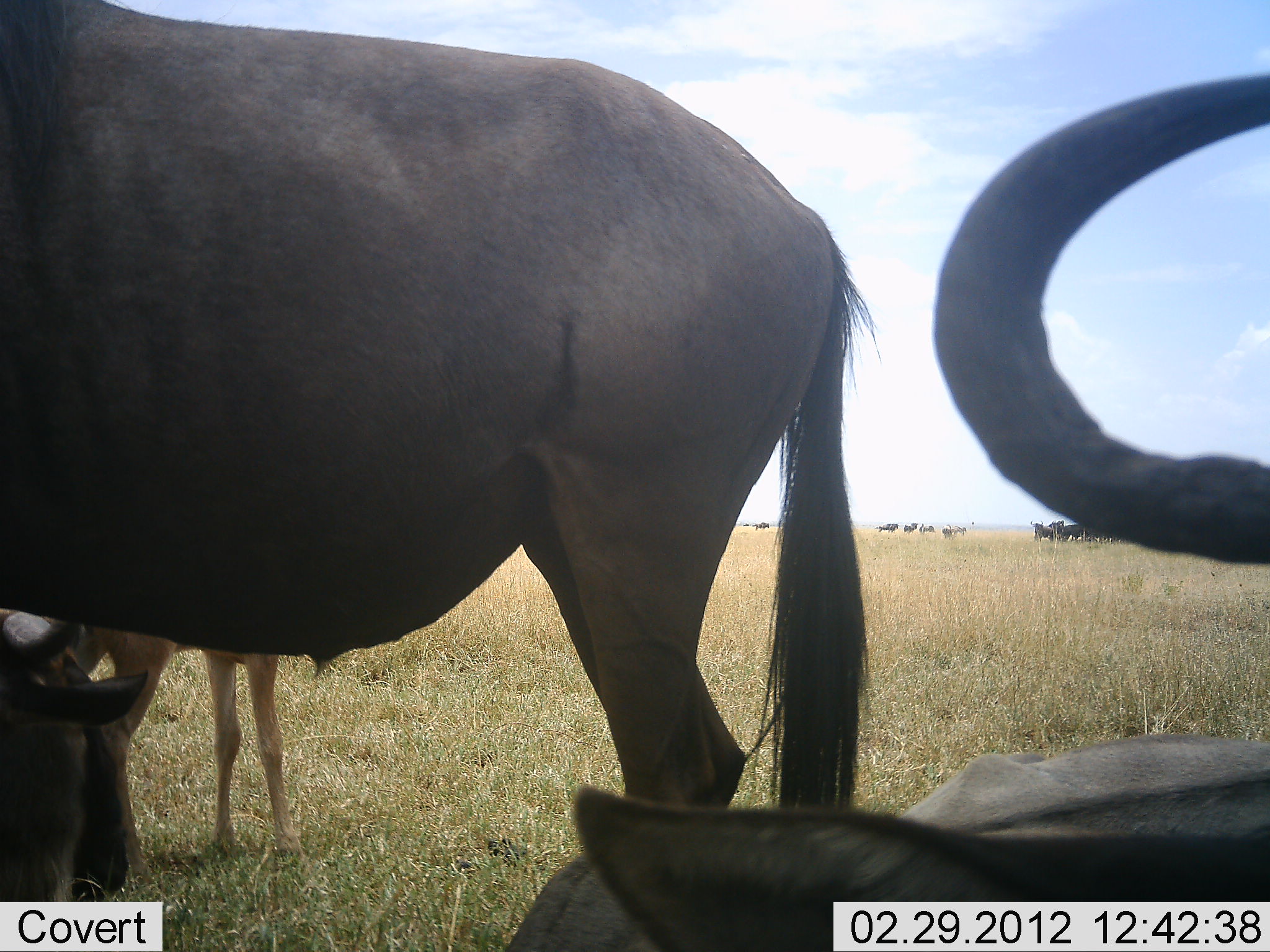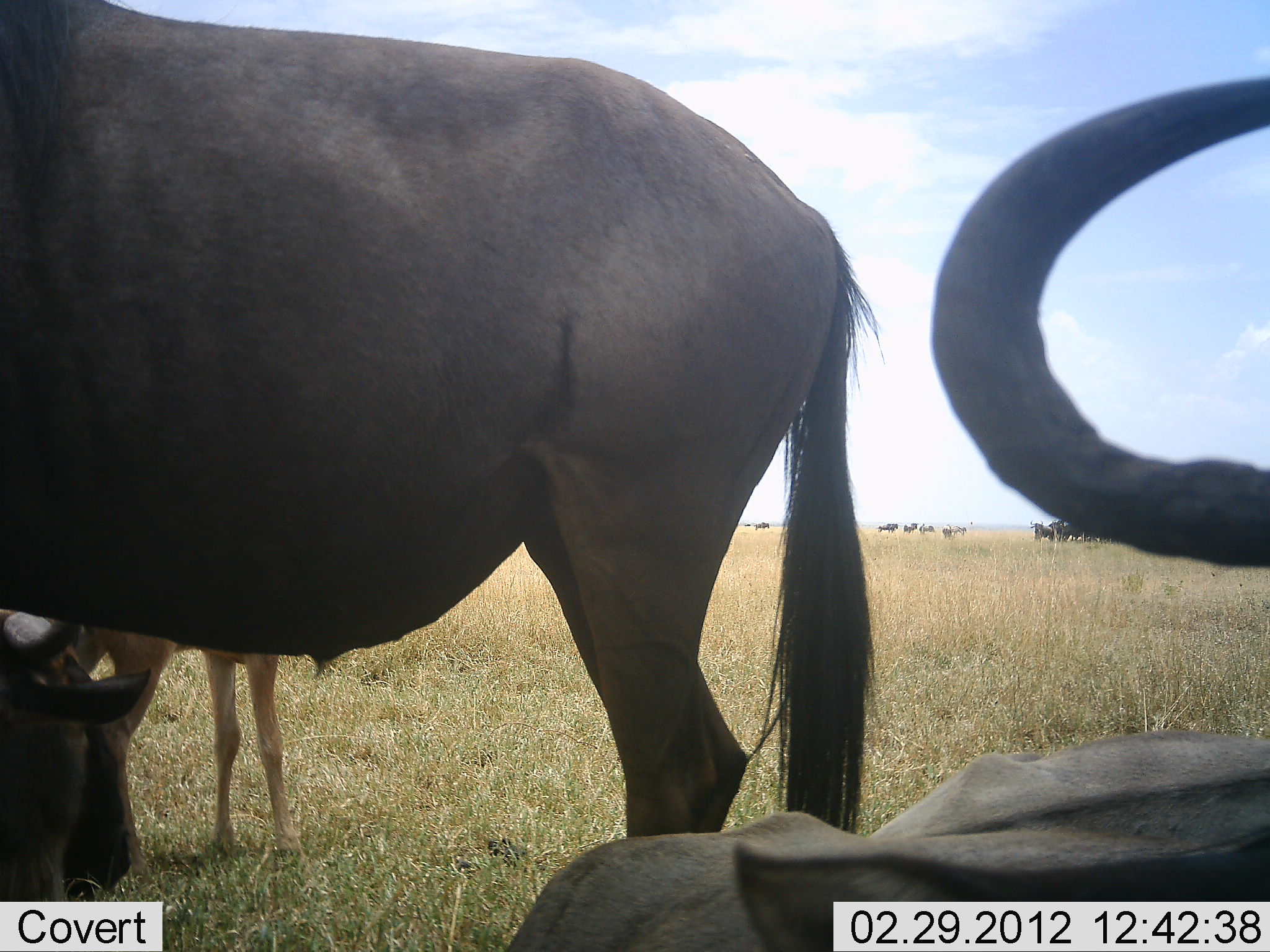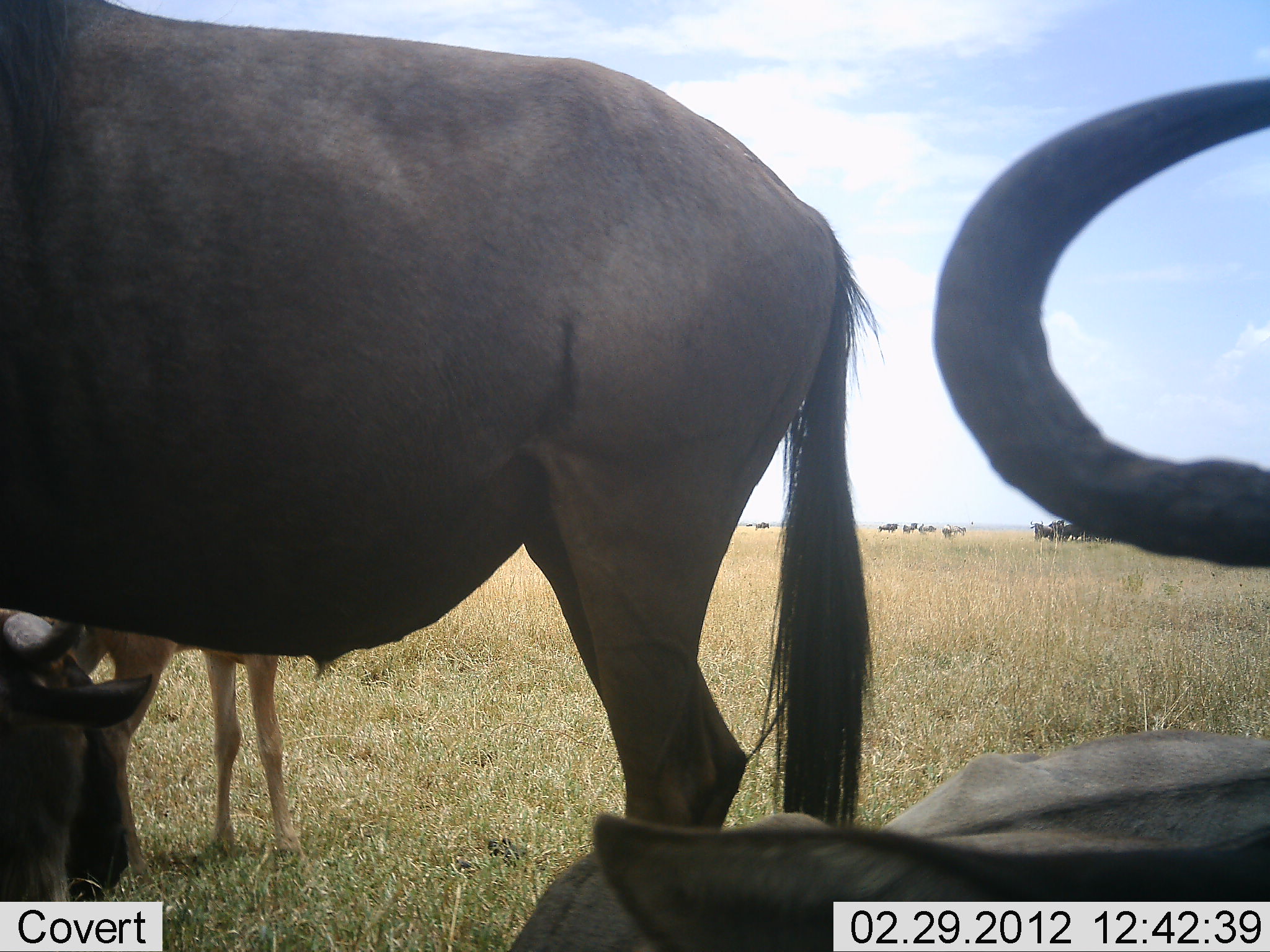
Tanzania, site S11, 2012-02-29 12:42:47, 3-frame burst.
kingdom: Animalia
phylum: Chordata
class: Mammalia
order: Artiodactyla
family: Bovidae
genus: Connochaetes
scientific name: Connochaetes taurinus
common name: blue wildebeest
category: wildebeest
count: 10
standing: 89%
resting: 68%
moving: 0%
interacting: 0%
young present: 68%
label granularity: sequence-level